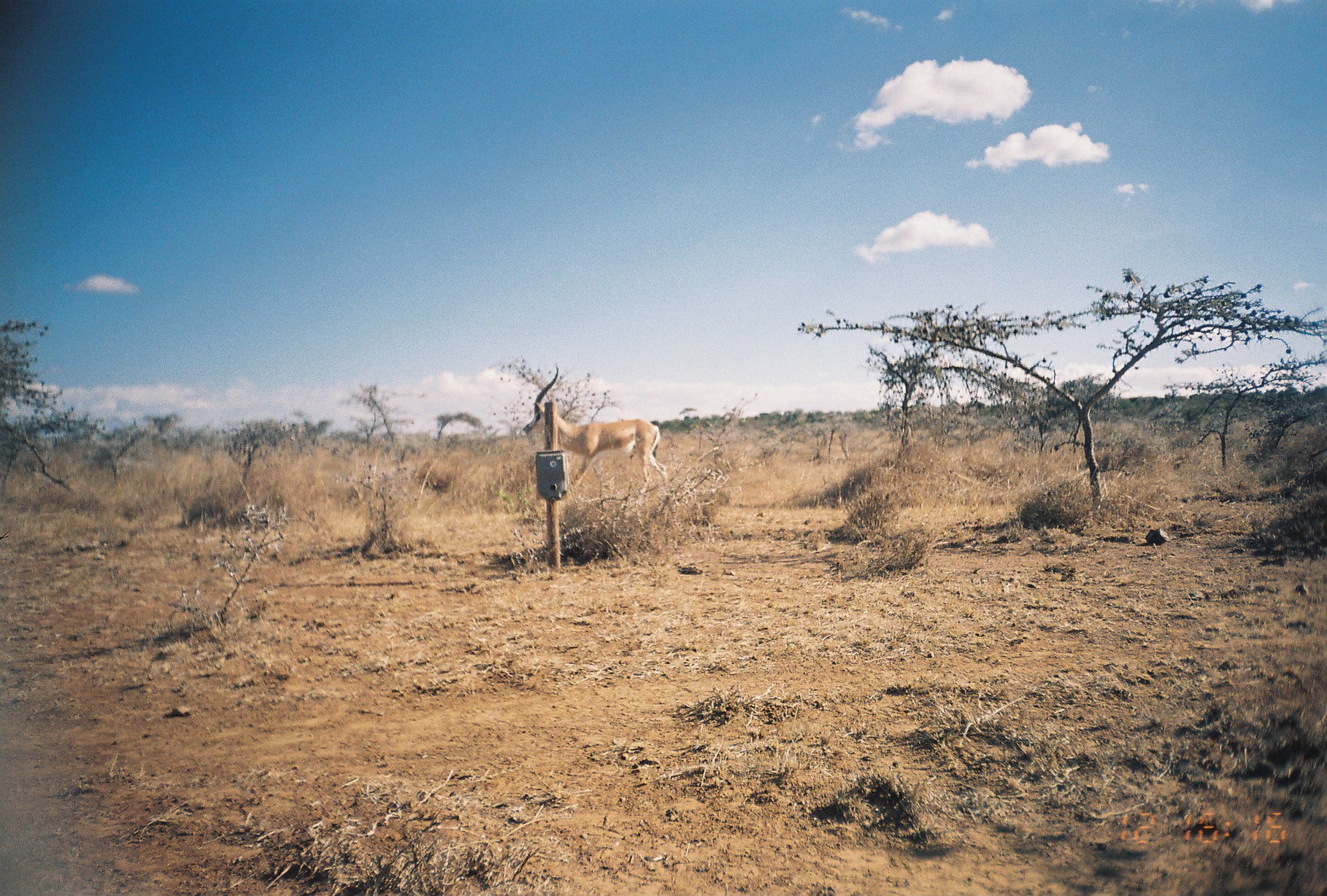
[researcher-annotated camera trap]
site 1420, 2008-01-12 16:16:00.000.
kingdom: Animalia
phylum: Chordata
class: Mammalia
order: Artiodactyla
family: Bovidae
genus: Nanger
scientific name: Nanger granti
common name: grant's gazelle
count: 1